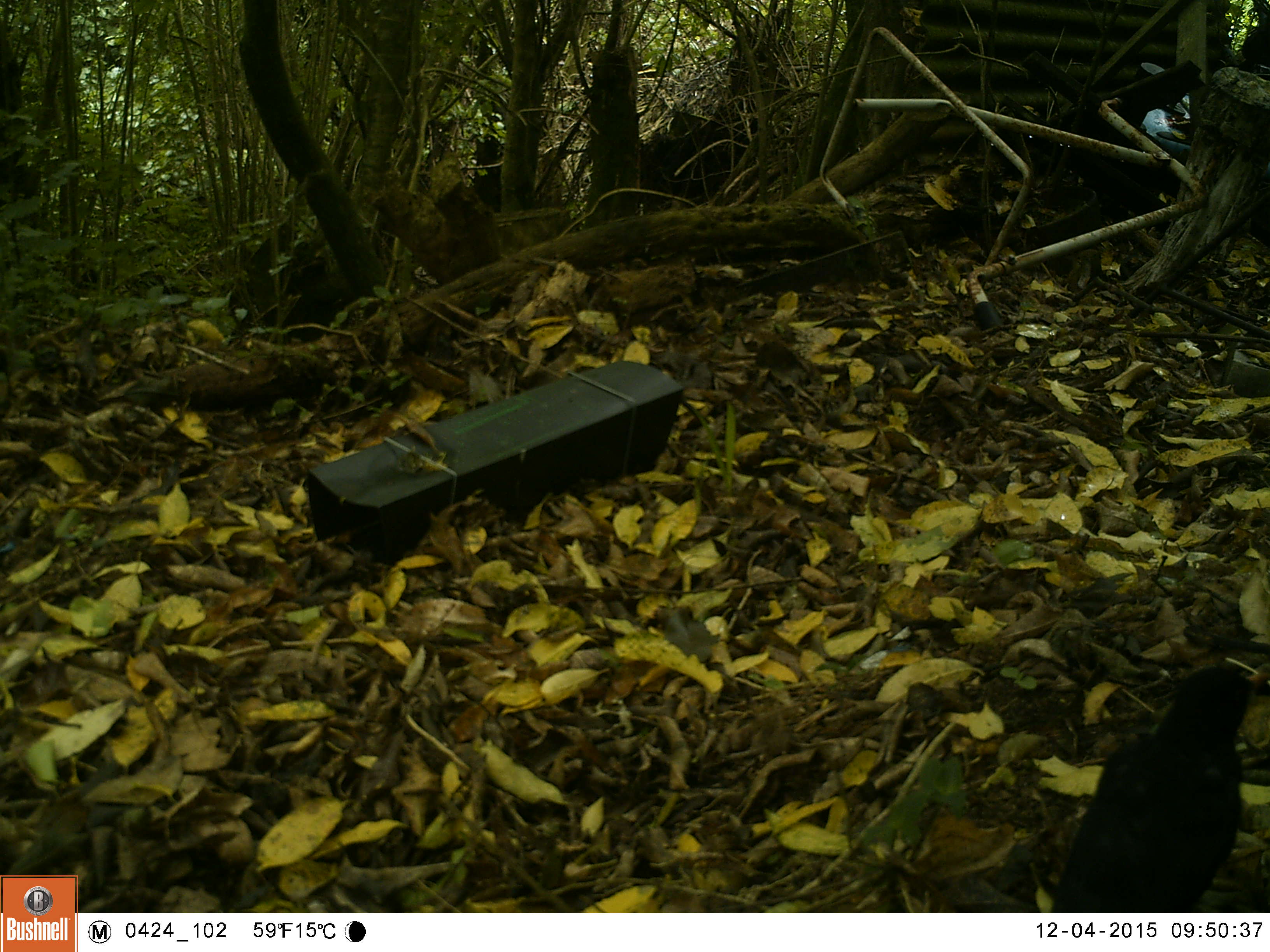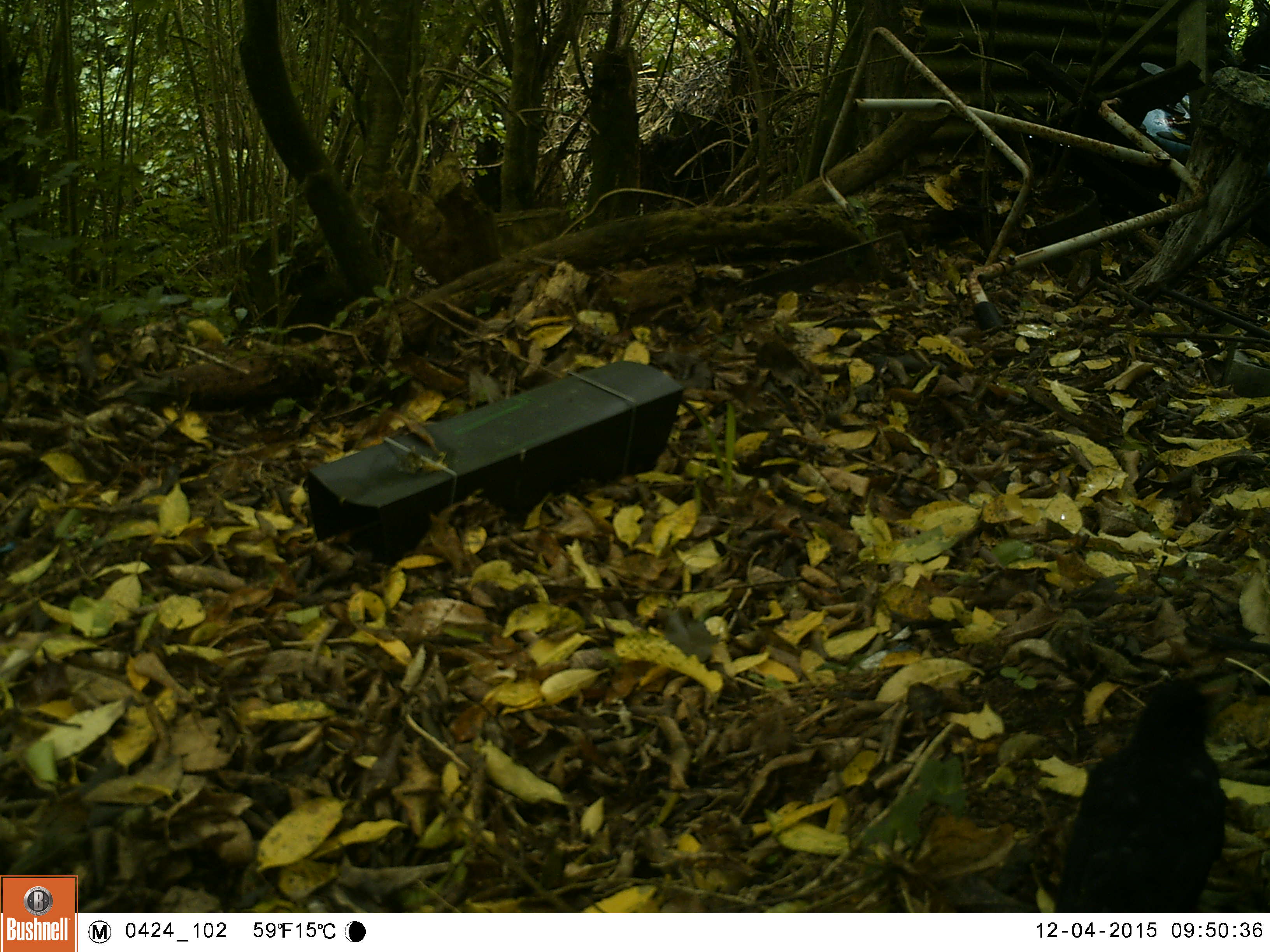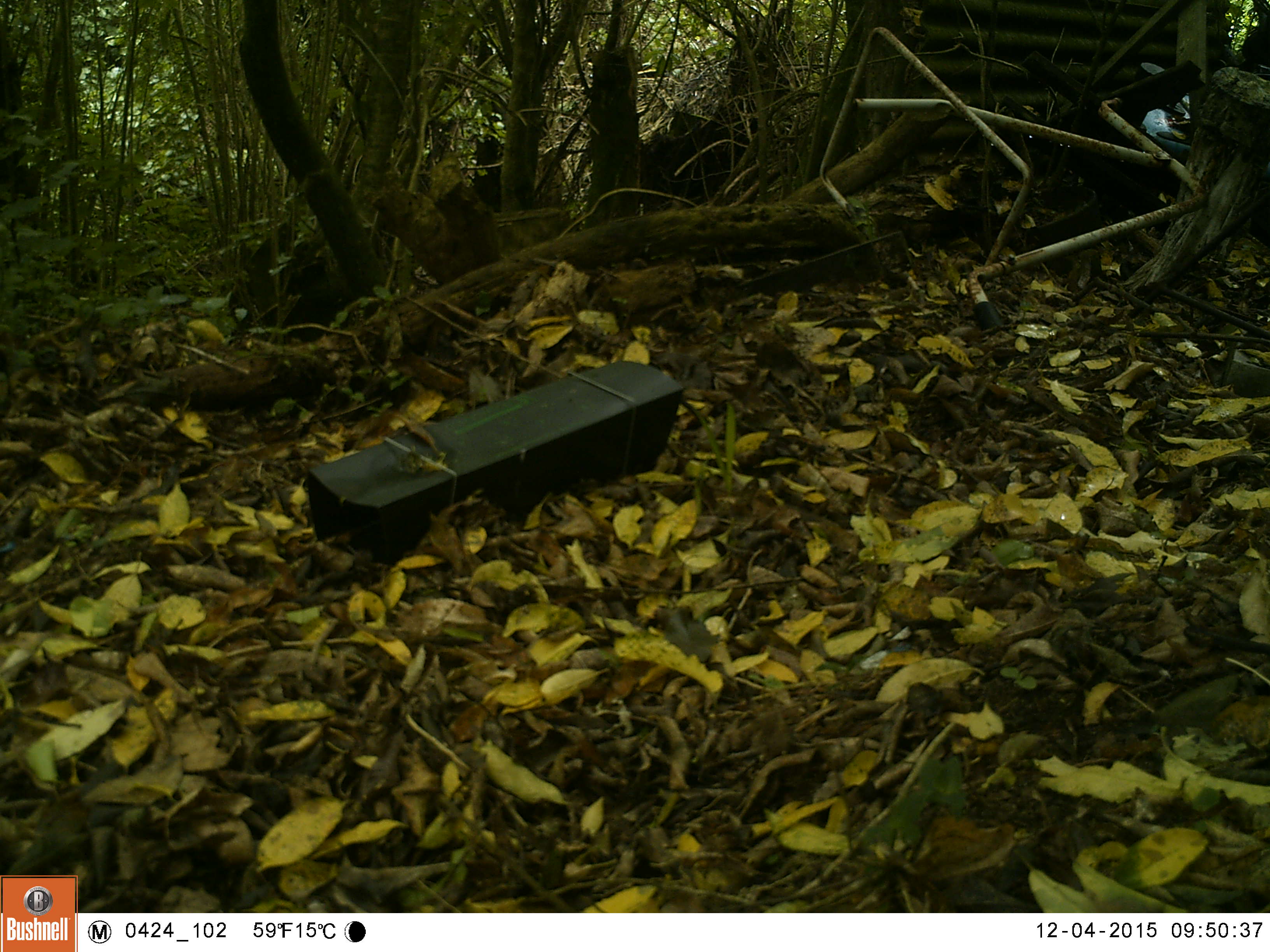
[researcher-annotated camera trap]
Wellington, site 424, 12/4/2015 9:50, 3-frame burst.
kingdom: Animalia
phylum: Chordata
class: Aves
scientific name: Aves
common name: bird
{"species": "bird (Aves)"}